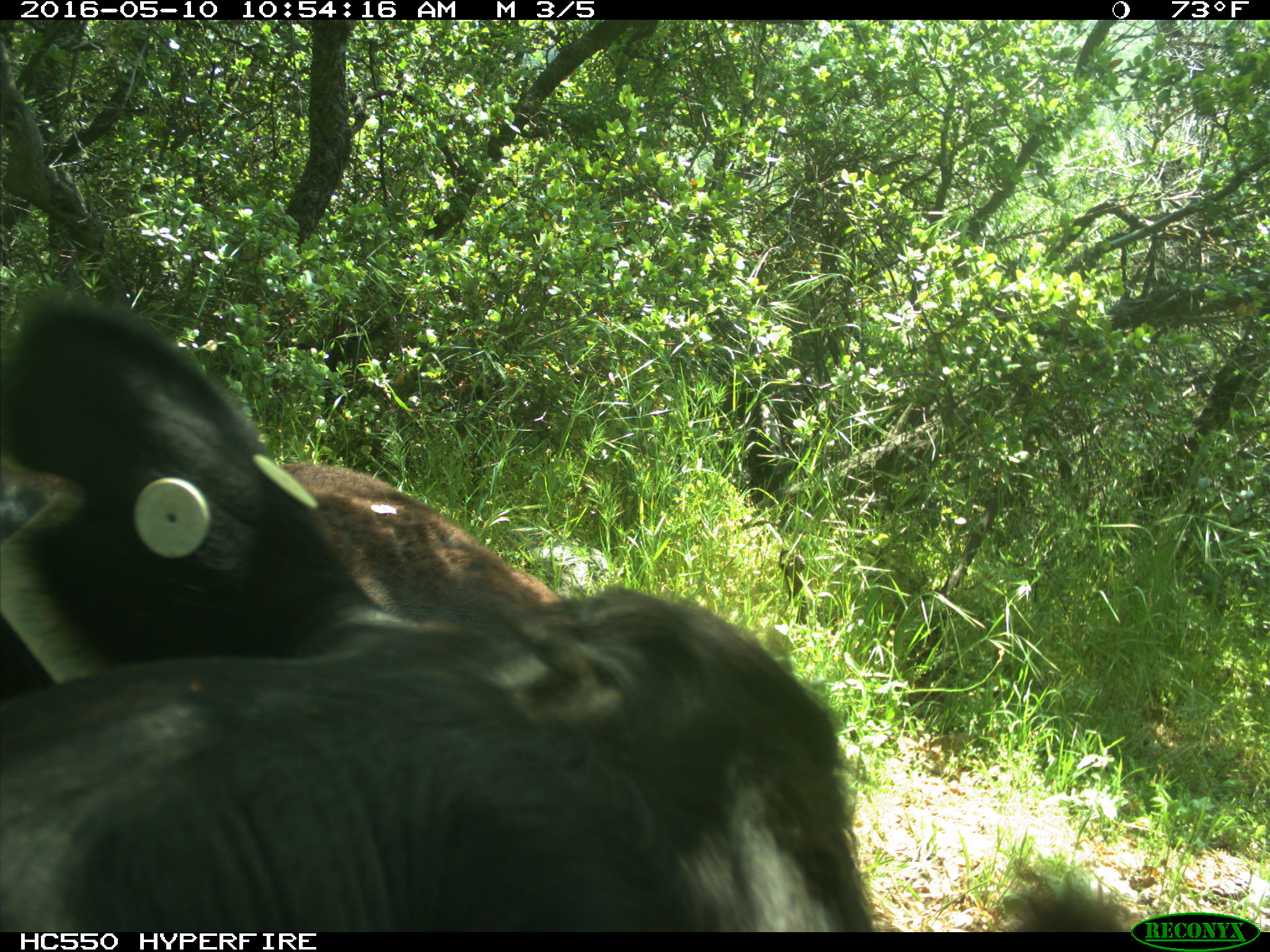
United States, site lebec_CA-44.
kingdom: Animalia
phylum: Chordata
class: Mammalia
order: Artiodactyla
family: Bovidae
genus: Bos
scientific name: Bos taurus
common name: domestic cow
Bos taurus (domestic cow).